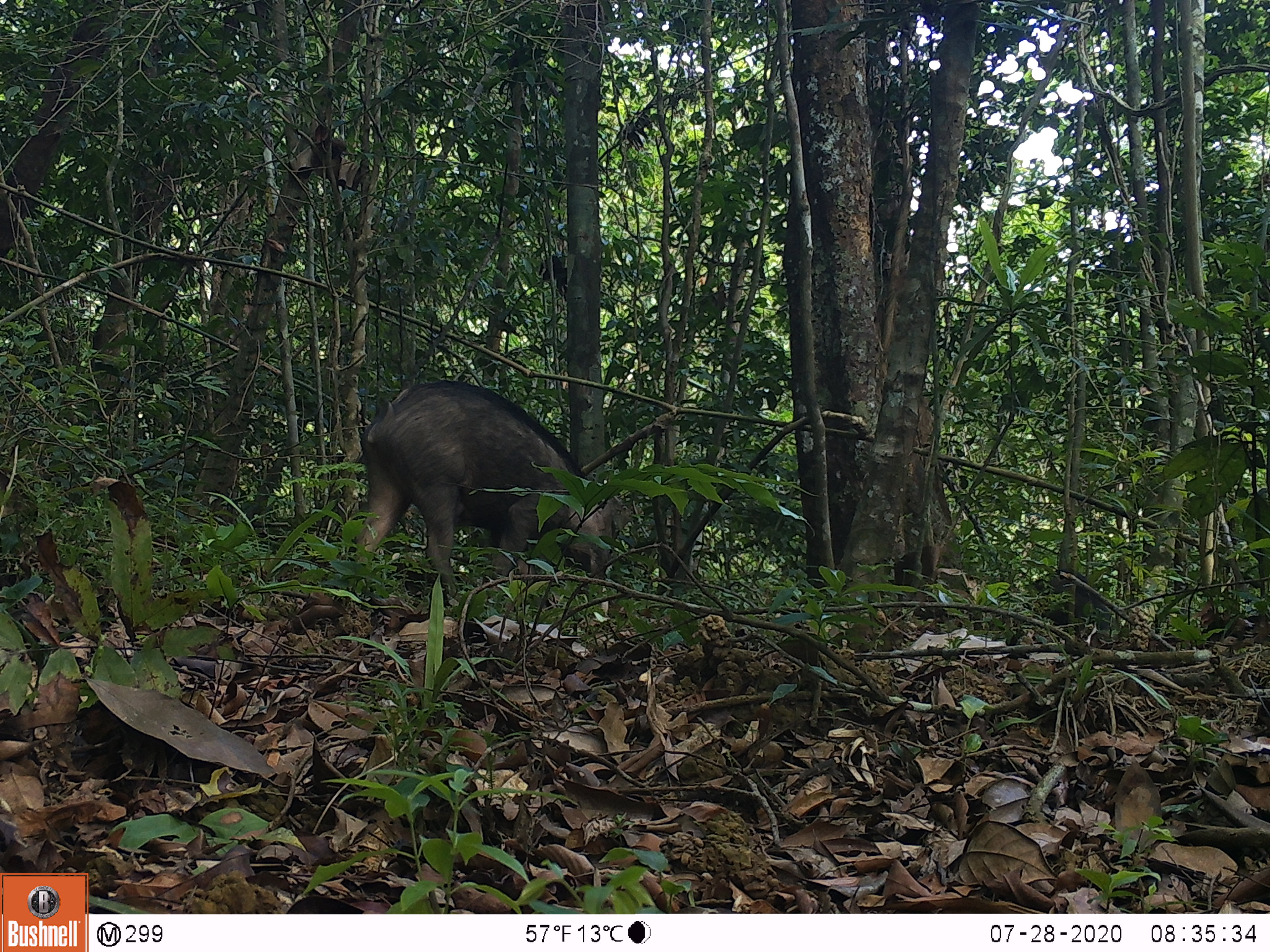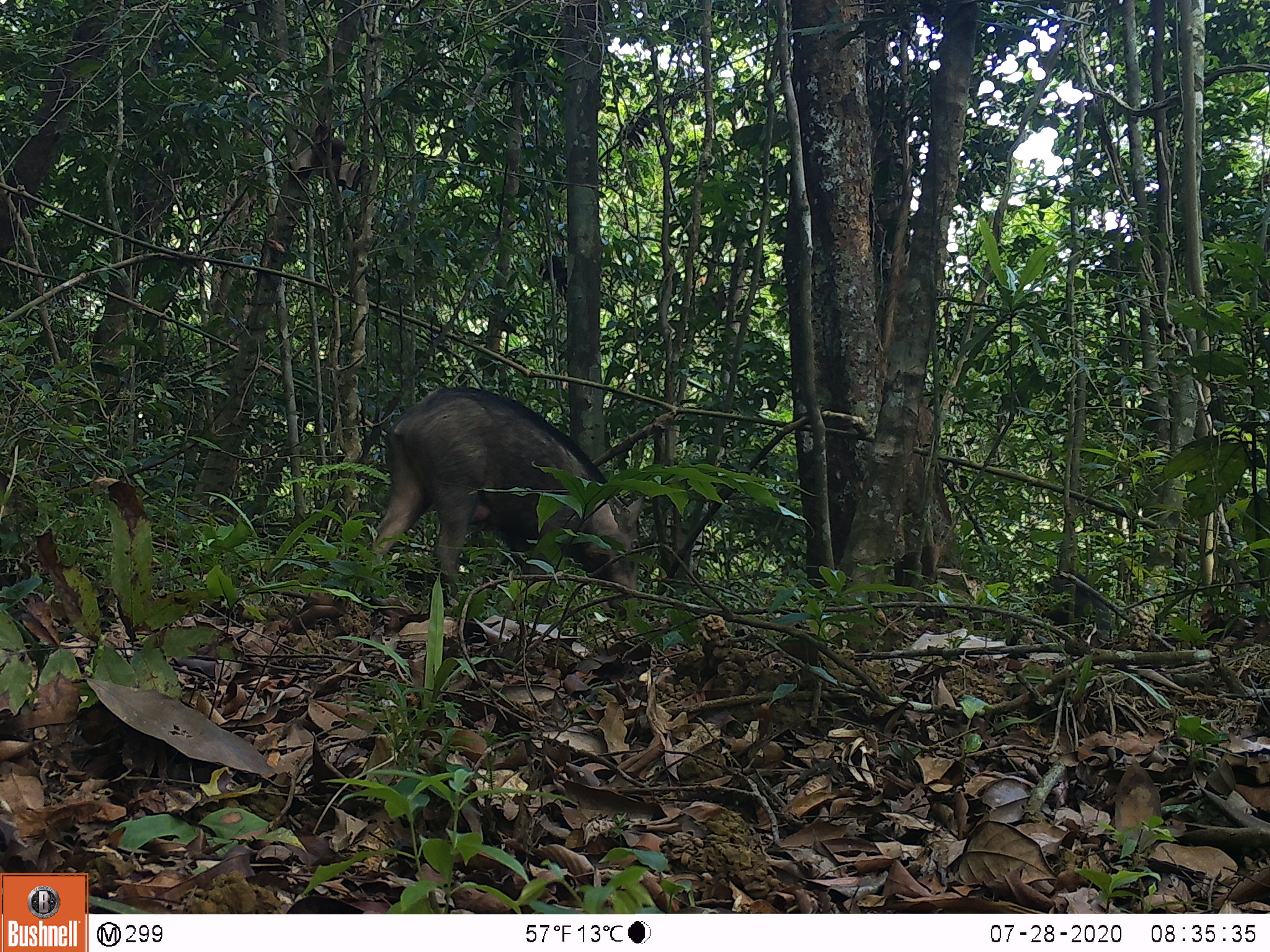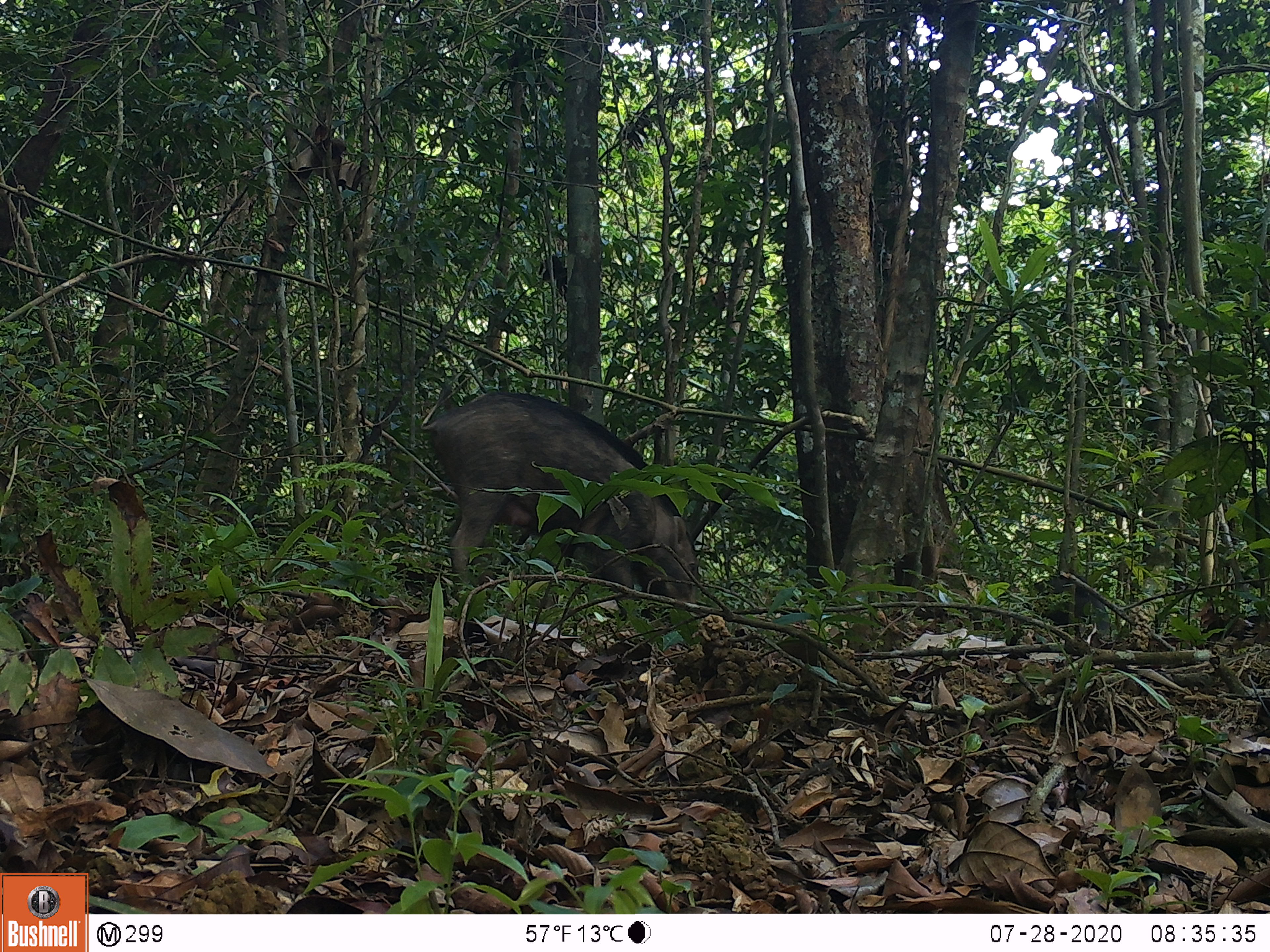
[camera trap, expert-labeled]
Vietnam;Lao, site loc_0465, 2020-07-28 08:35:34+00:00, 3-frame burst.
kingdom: Animalia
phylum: Chordata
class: Mammalia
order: Artiodactyla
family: Suidae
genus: Sus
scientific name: Sus scrofa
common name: eurasian wild pig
Eurasian wild pig (Sus scrofa). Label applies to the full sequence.